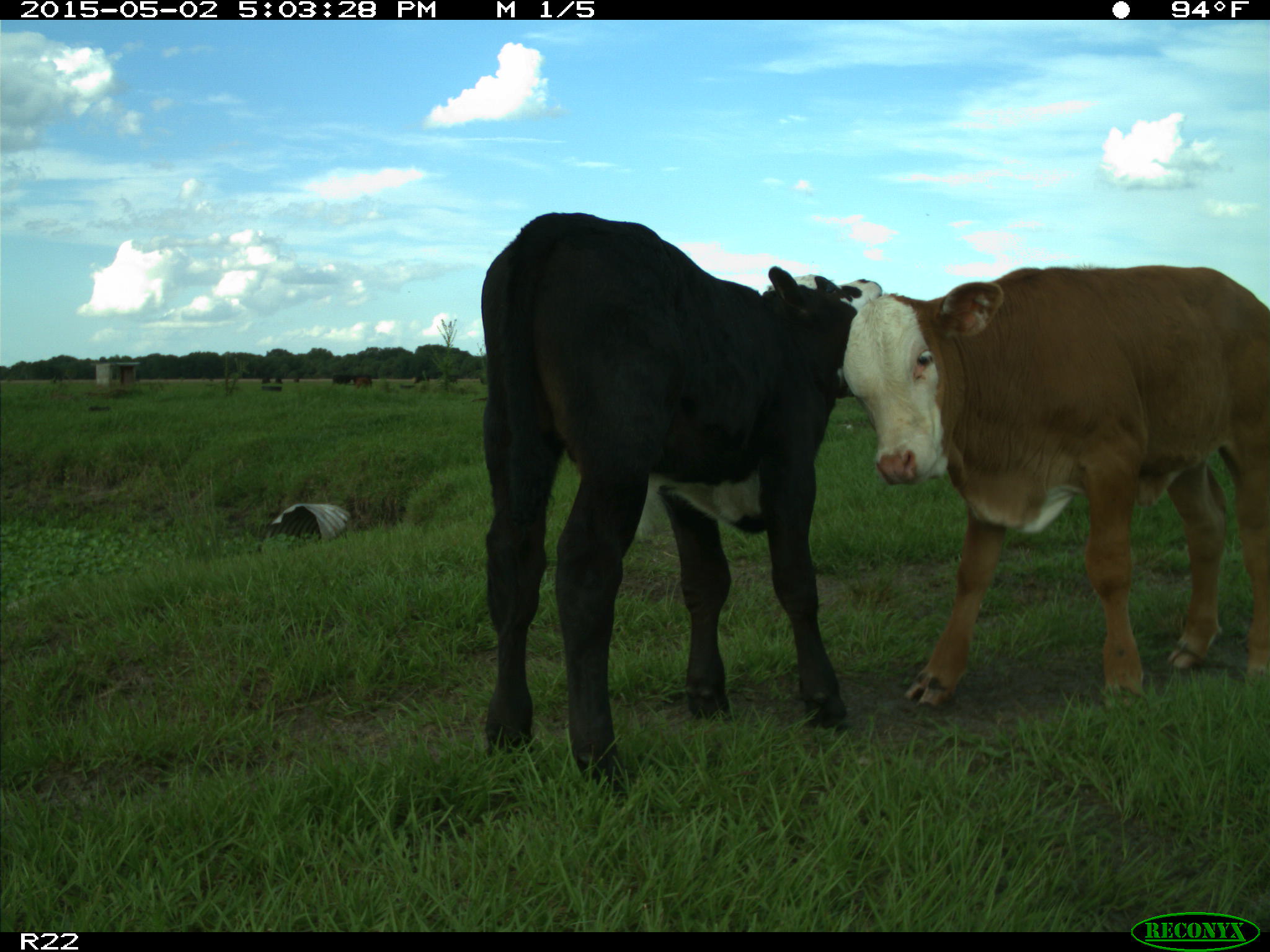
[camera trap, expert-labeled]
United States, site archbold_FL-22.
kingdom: Animalia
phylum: Chordata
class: Mammalia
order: Artiodactyla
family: Bovidae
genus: Bos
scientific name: Bos taurus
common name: domestic cow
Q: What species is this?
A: Bos taurus (domestic cow).